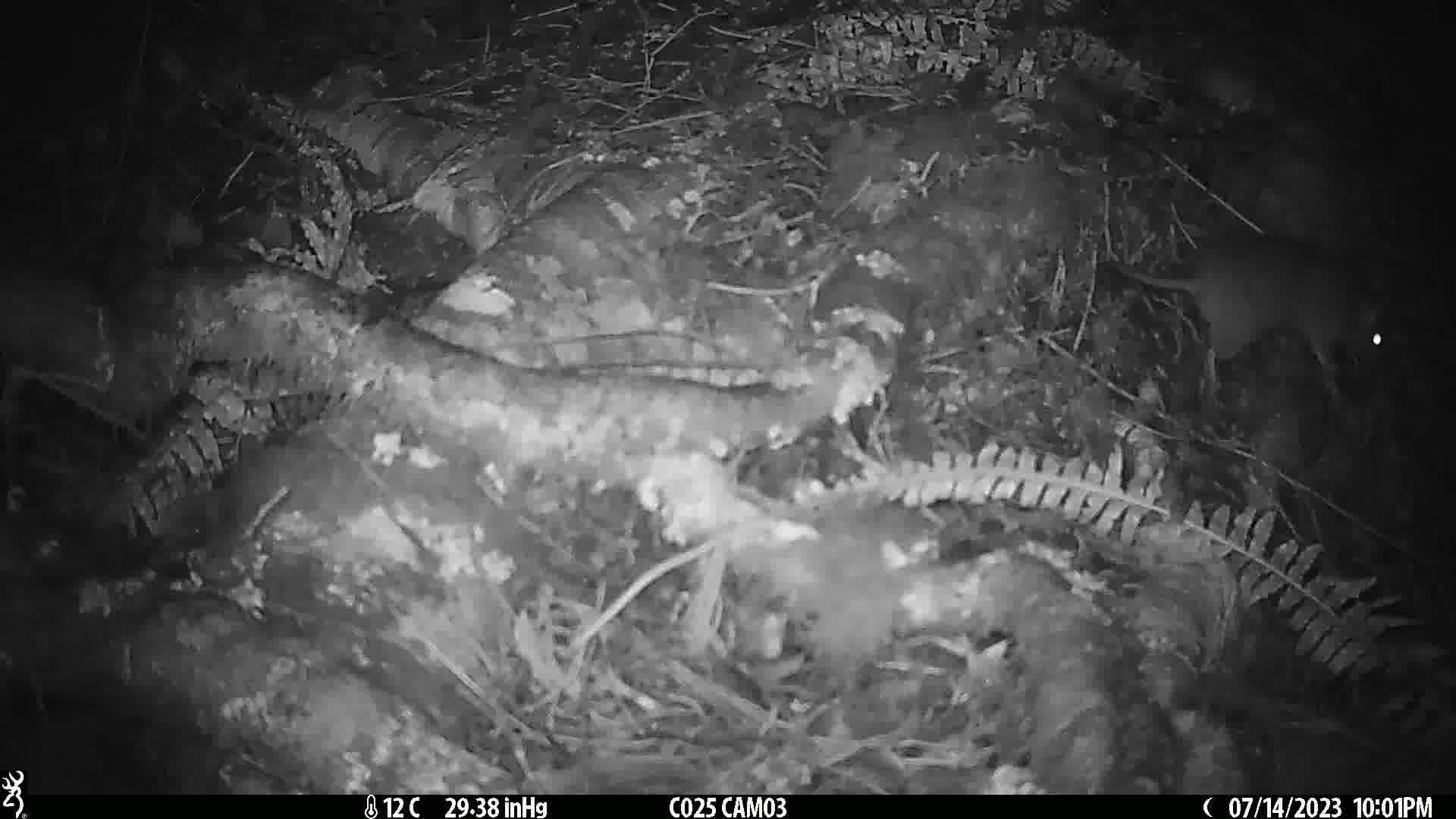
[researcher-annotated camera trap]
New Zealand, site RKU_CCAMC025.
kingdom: Animalia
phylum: Chordata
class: Mammalia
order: Rodentia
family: Muridae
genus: Rattus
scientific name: Rattus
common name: rat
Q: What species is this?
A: Rat (Rattus).